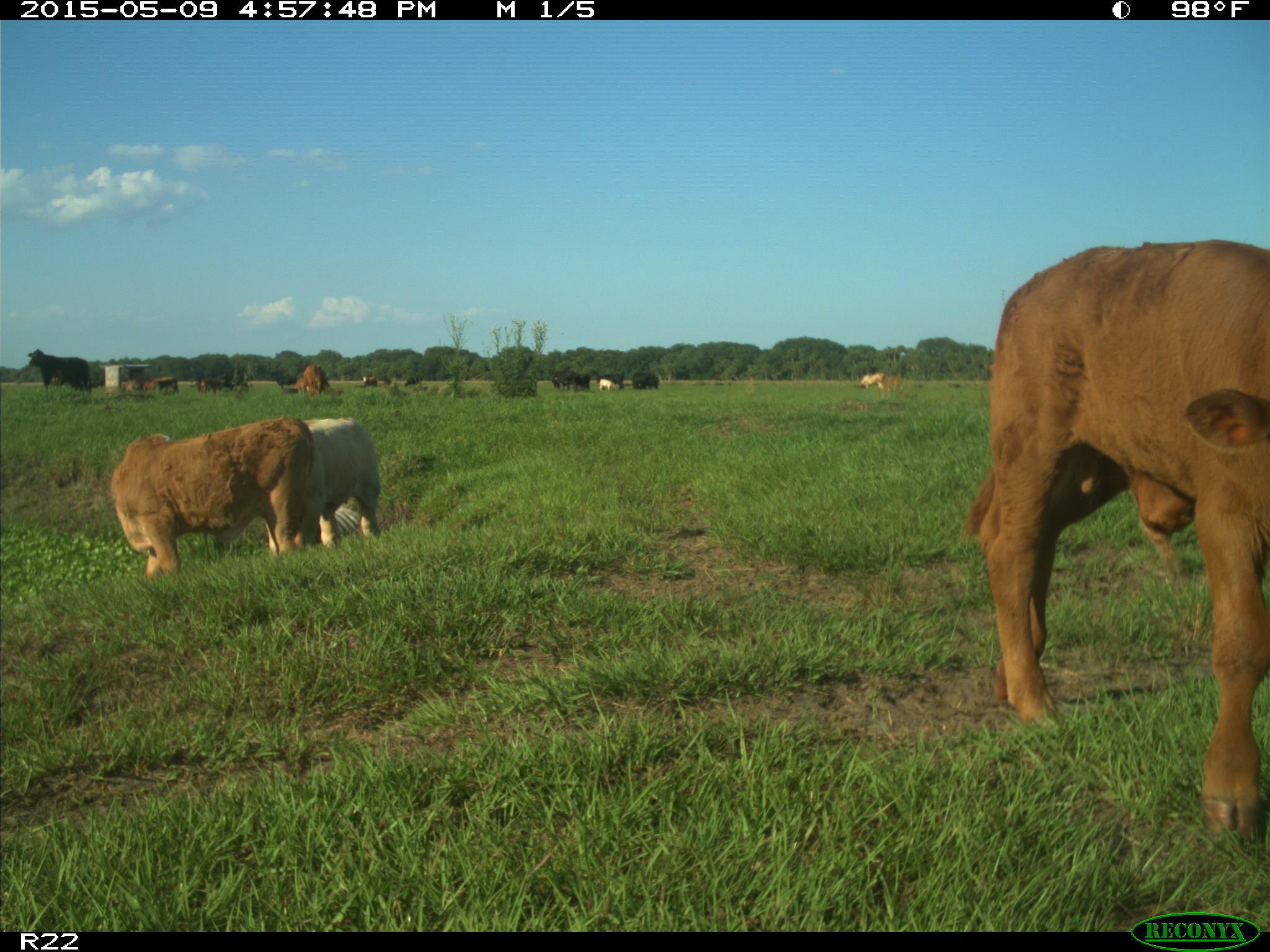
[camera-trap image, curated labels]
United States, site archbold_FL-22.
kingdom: Animalia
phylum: Chordata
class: Mammalia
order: Artiodactyla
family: Bovidae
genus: Bos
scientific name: Bos taurus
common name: domestic cow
Bos taurus (domestic cow).